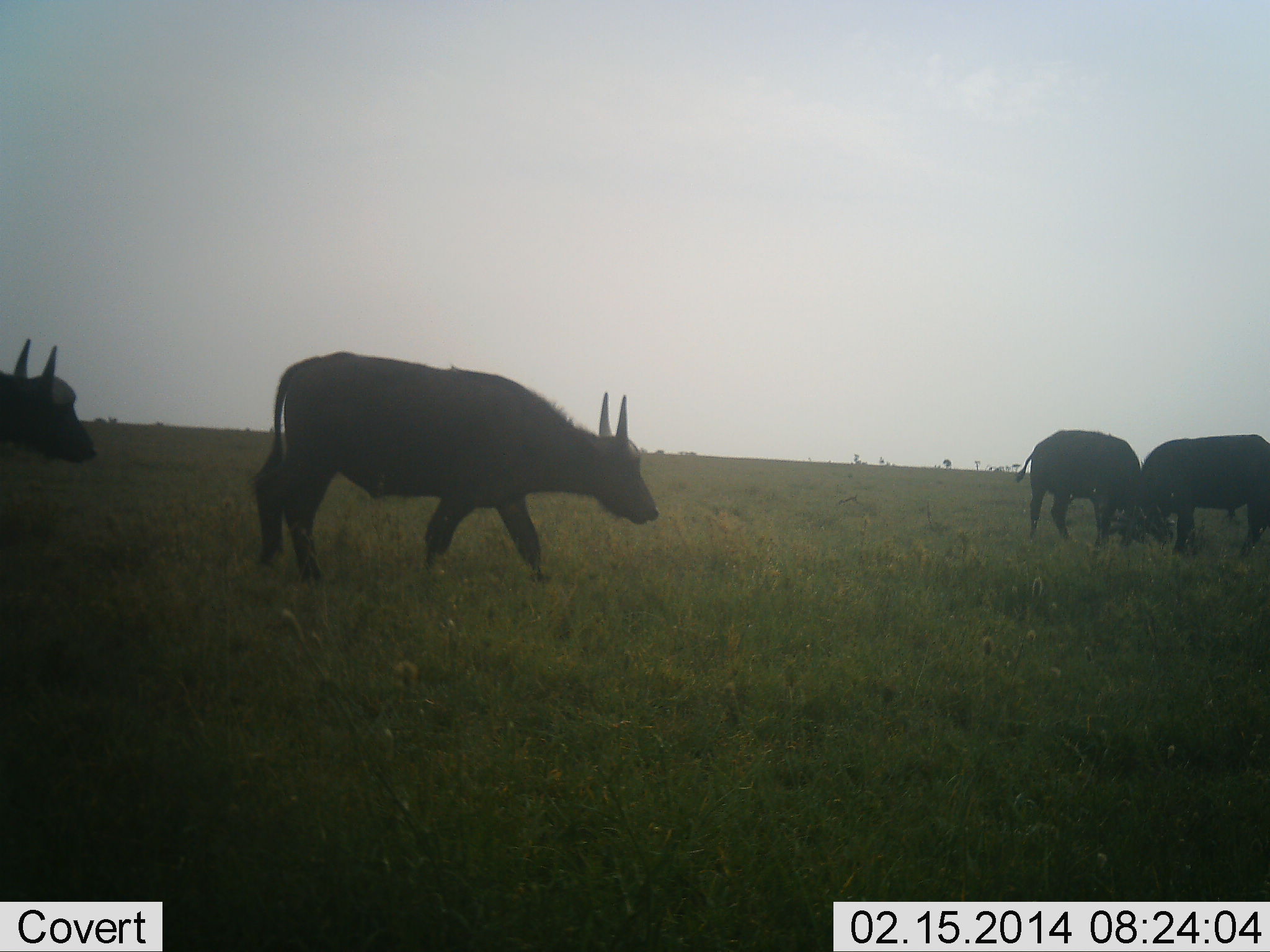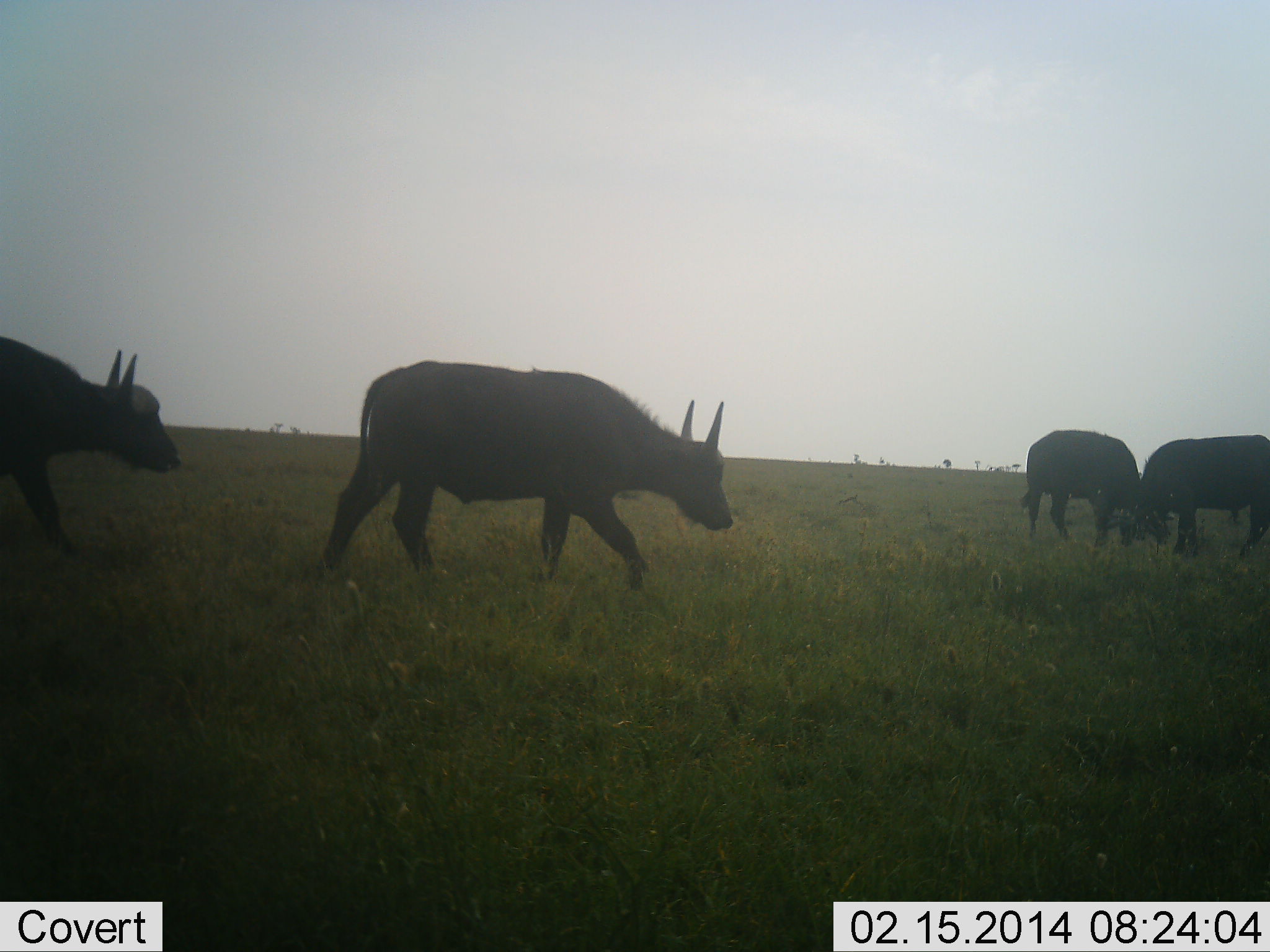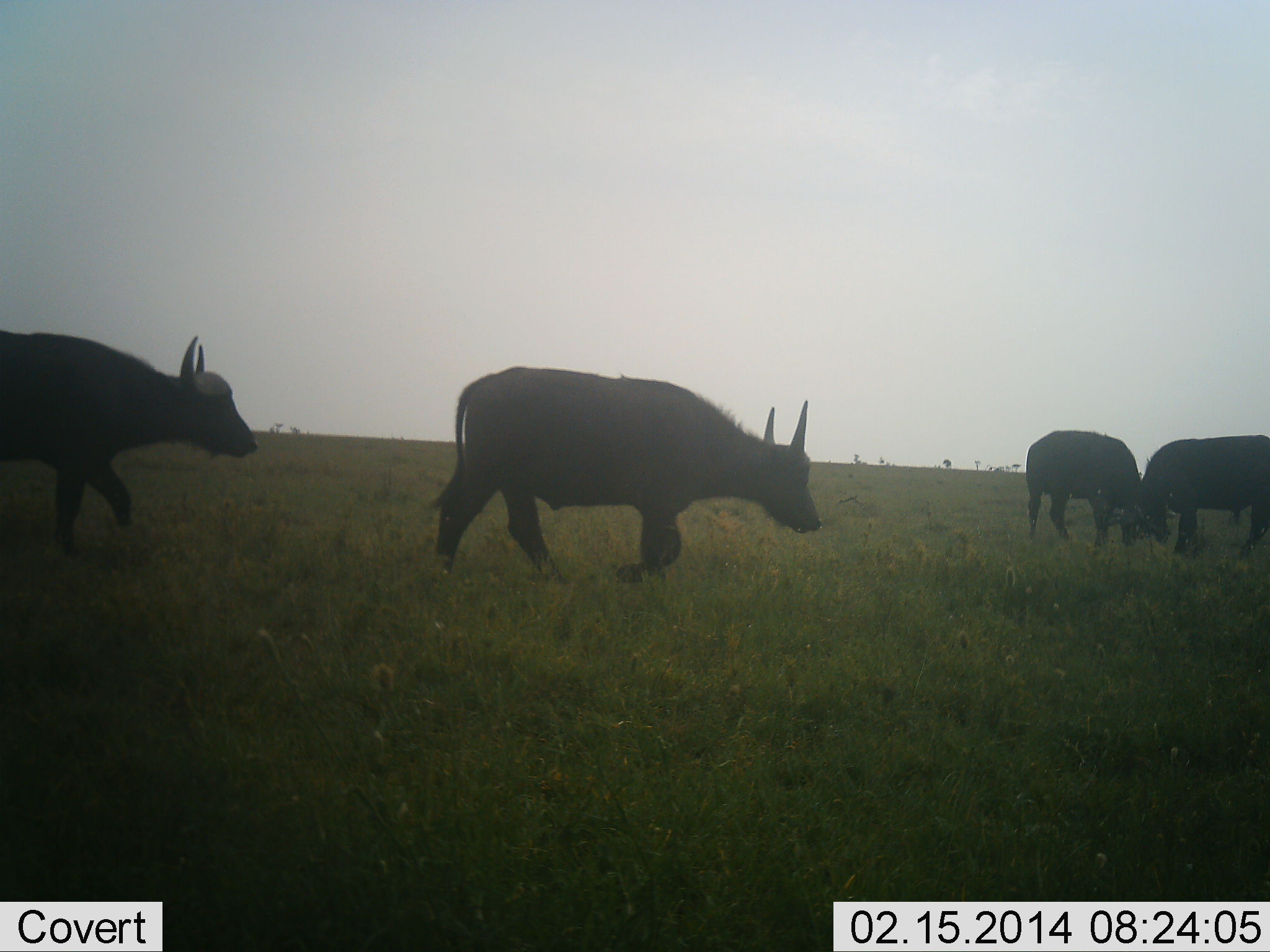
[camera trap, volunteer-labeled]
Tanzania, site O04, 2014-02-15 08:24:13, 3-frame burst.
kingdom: Animalia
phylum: Chordata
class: Mammalia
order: Artiodactyla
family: Bovidae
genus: Syncerus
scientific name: Syncerus caffer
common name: cape buffalo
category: buffalo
Buffalo (cape buffalo) (Syncerus caffer), count 4. Behavior (volunteer vote fractions): standing 40%, resting 0%, moving 90%, interacting 20%. Young present (vote fraction): 0%. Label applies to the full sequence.